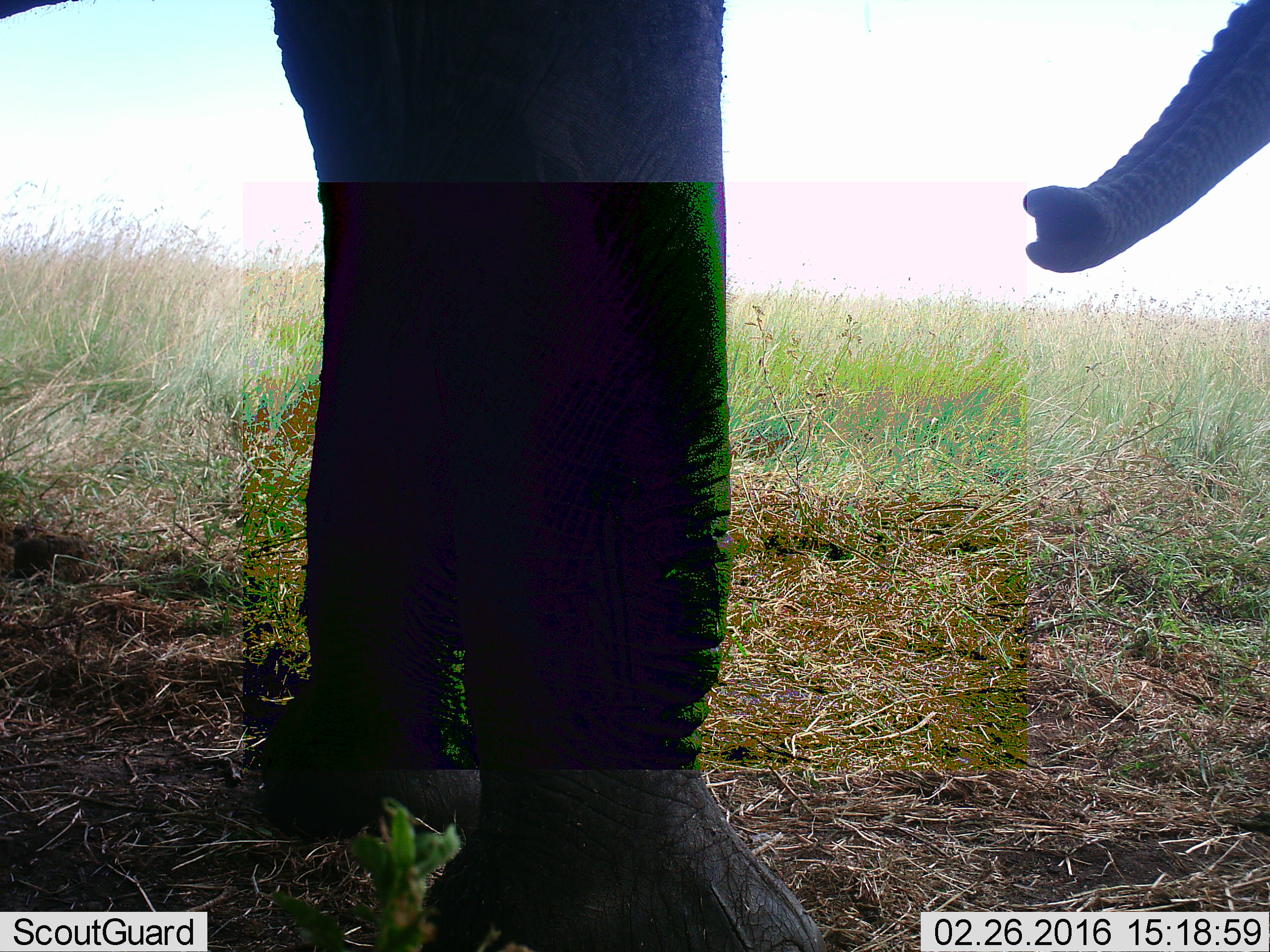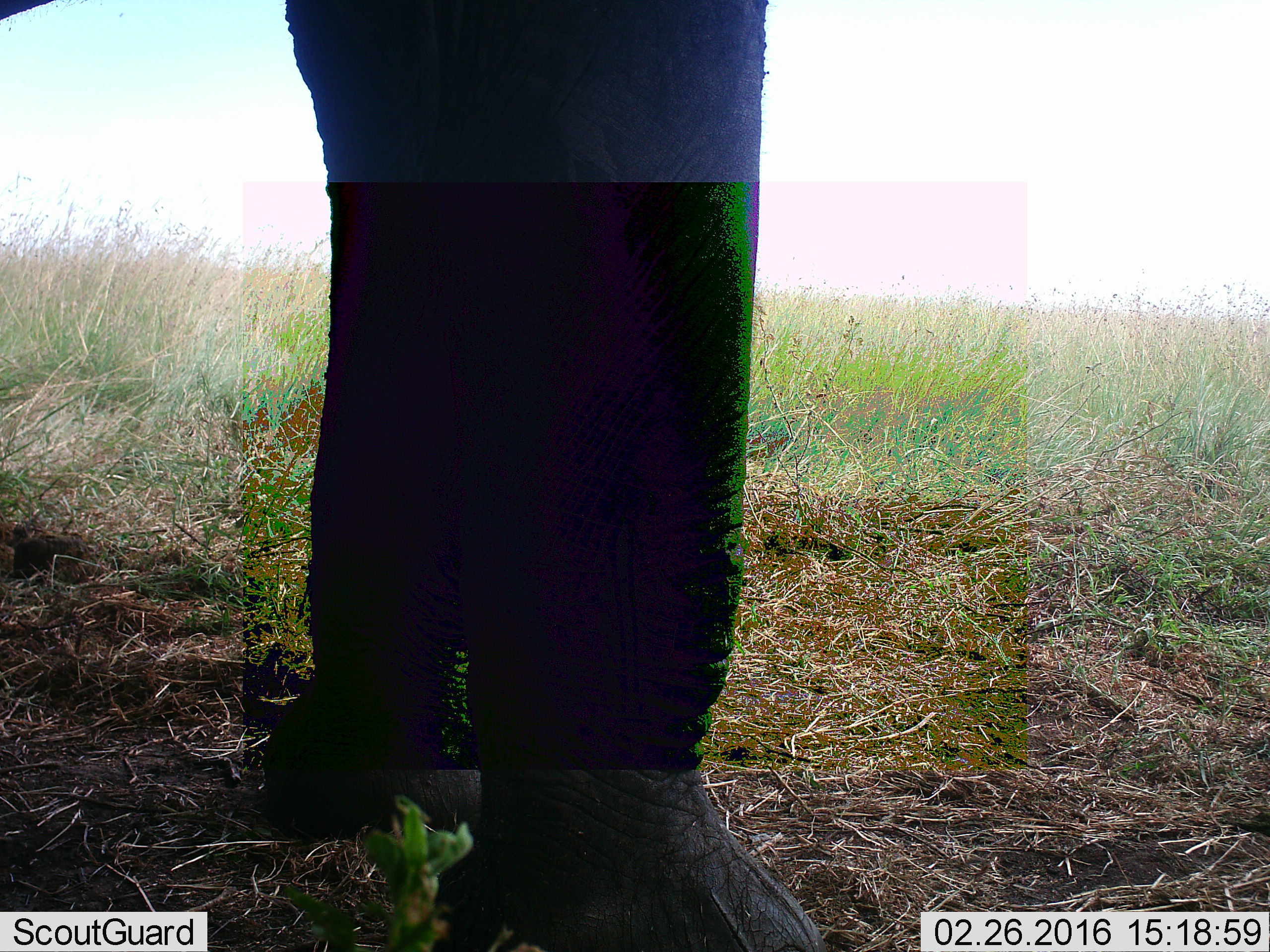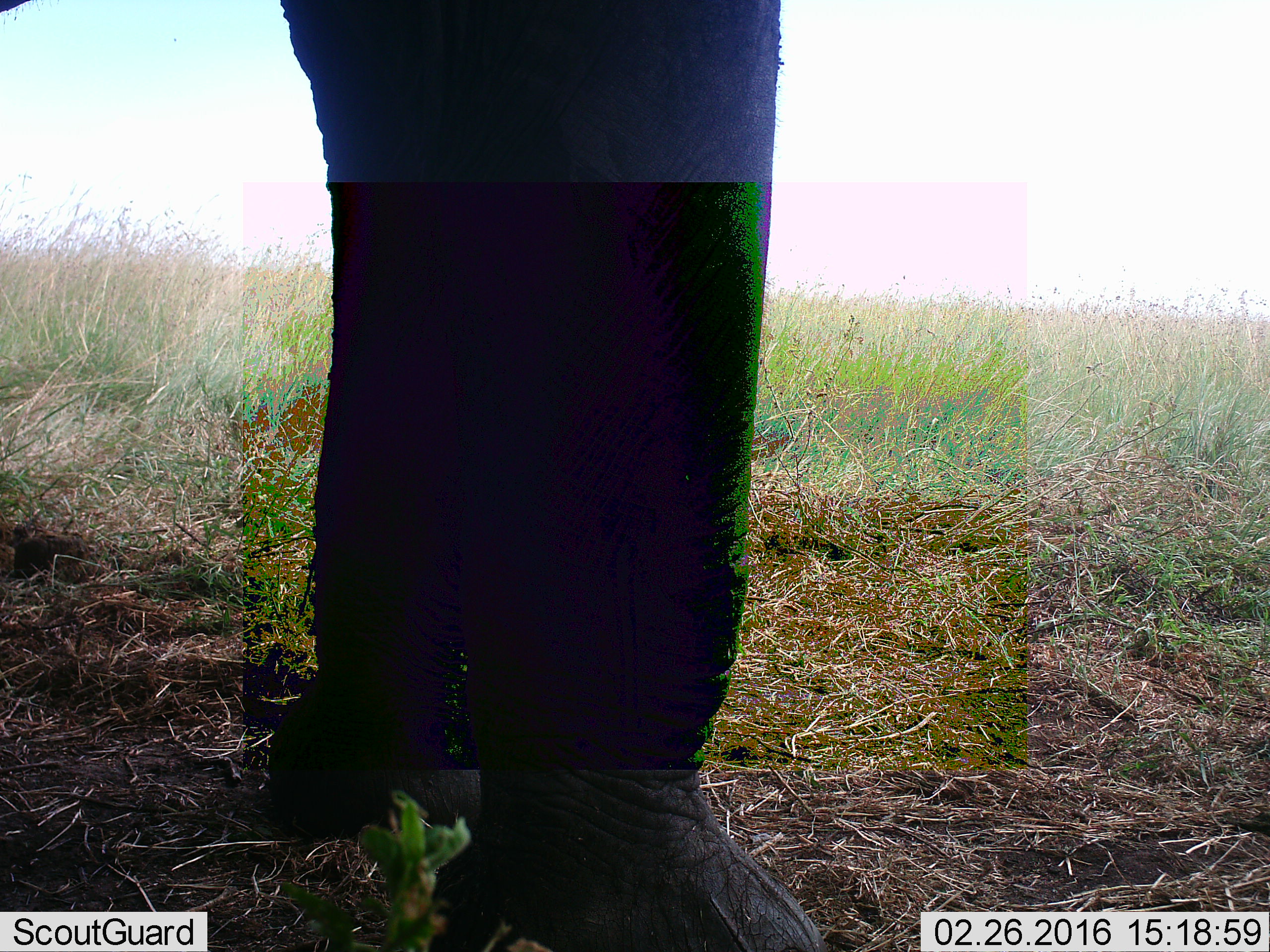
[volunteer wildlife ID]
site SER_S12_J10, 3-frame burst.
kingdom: Animalia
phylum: Chordata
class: Mammalia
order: Proboscidea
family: Elephantidae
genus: Loxodonta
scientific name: Loxodonta africana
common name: african bush elephant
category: elephant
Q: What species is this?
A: Elephant (african bush elephant) (Loxodonta africana).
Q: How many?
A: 1.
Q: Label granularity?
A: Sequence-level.